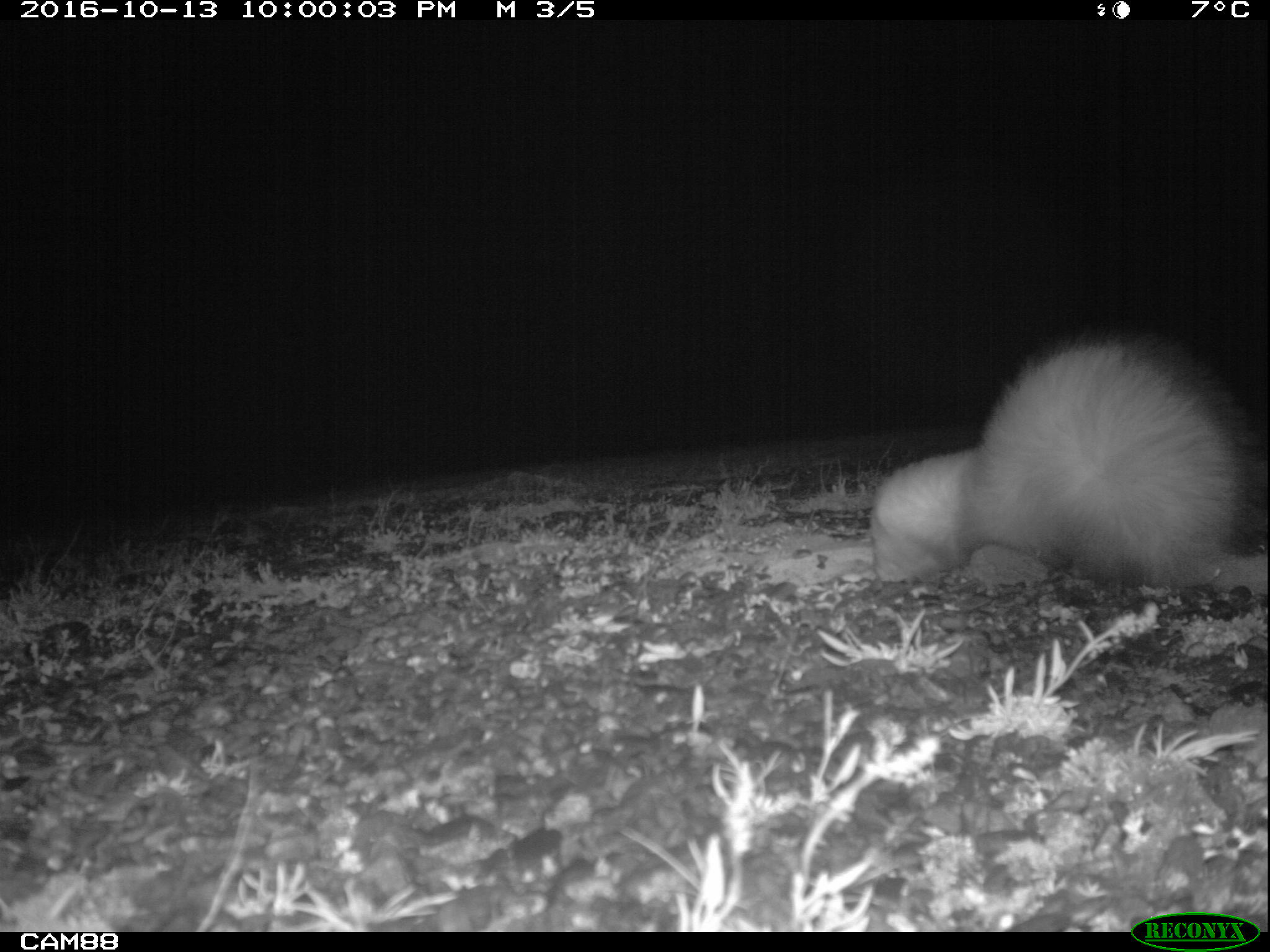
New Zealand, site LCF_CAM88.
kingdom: Animalia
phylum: Chordata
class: Mammalia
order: Carnivora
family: Mustelidae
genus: Mustela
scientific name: Mustela furo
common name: ferret